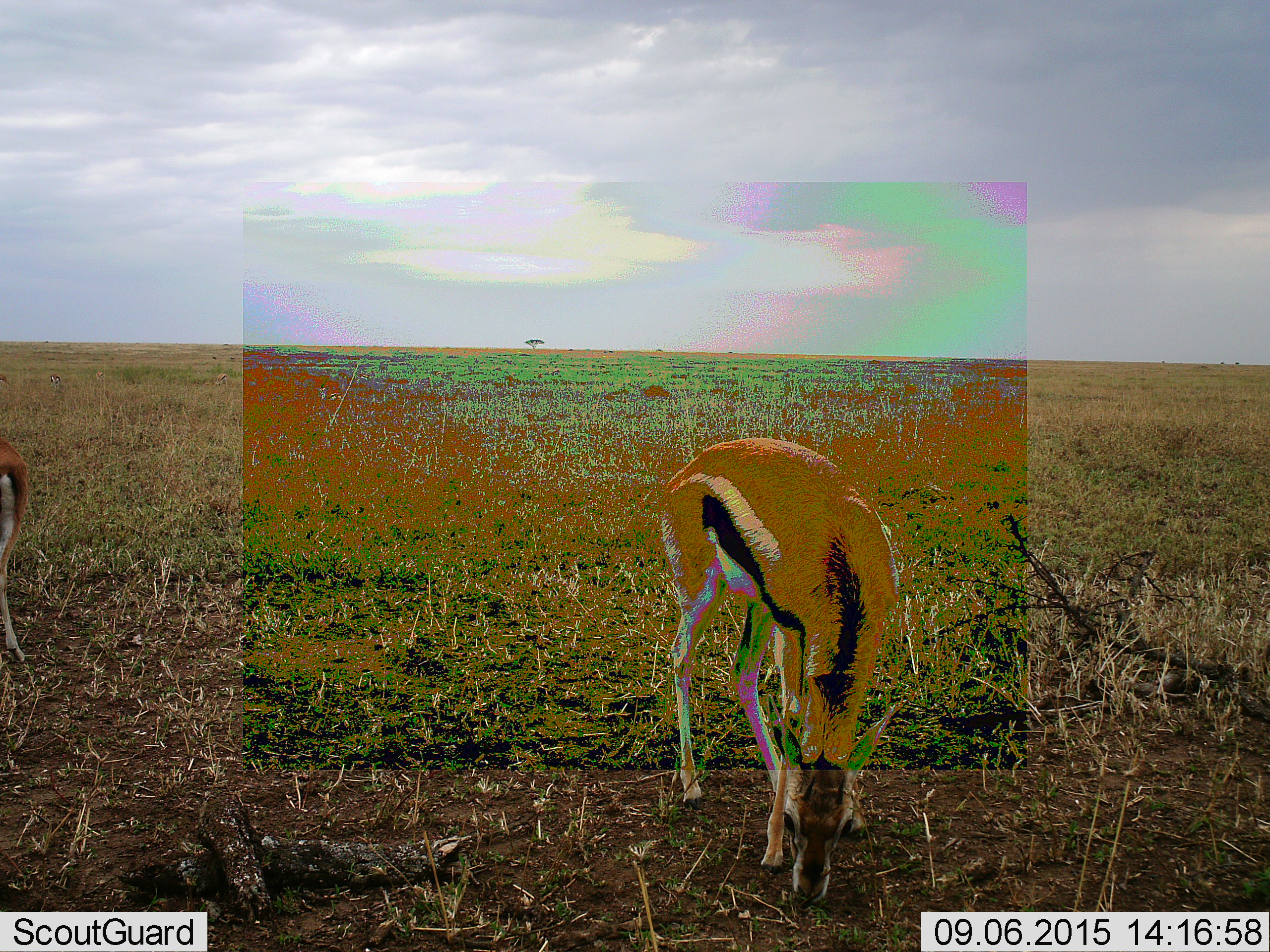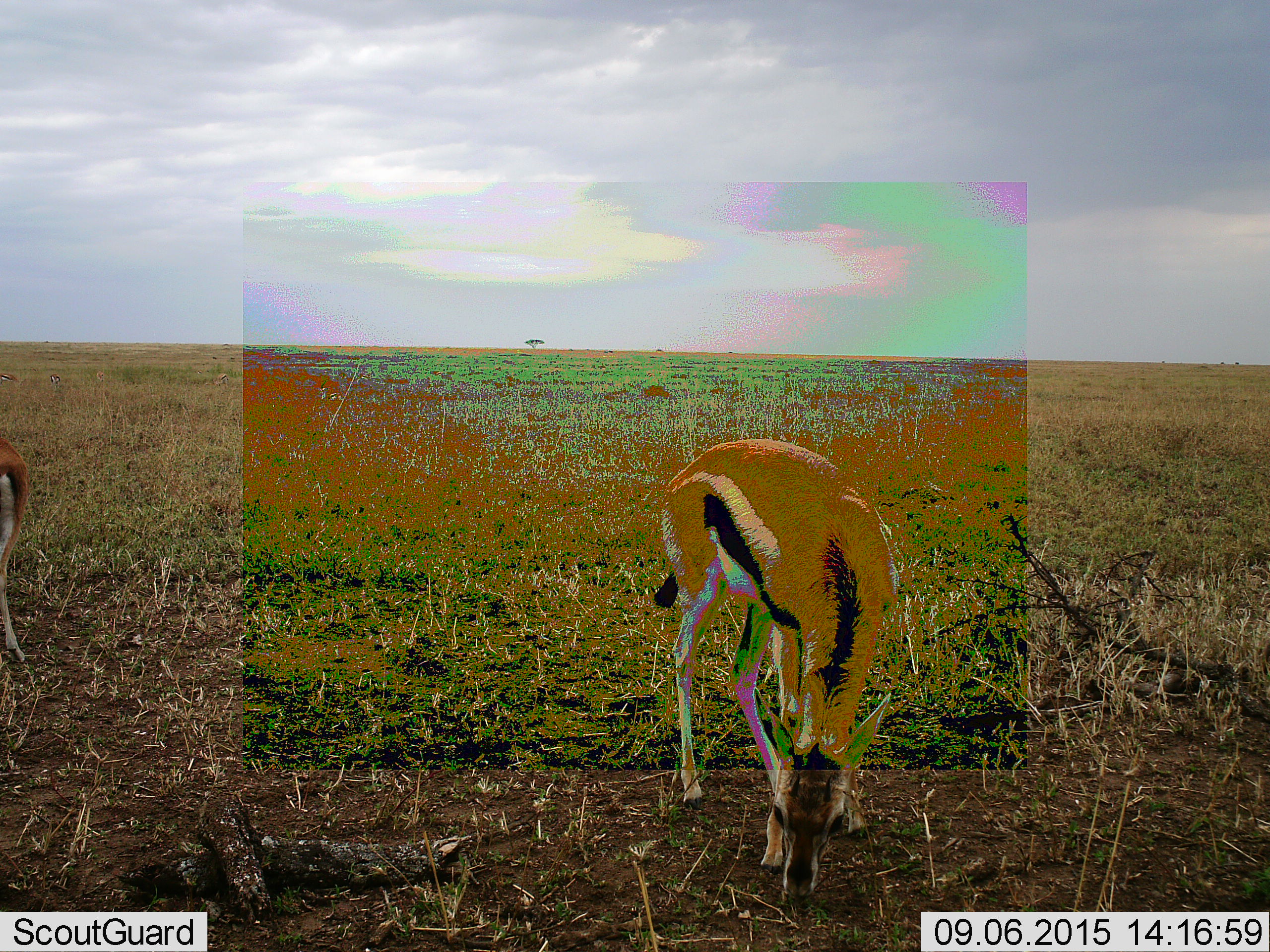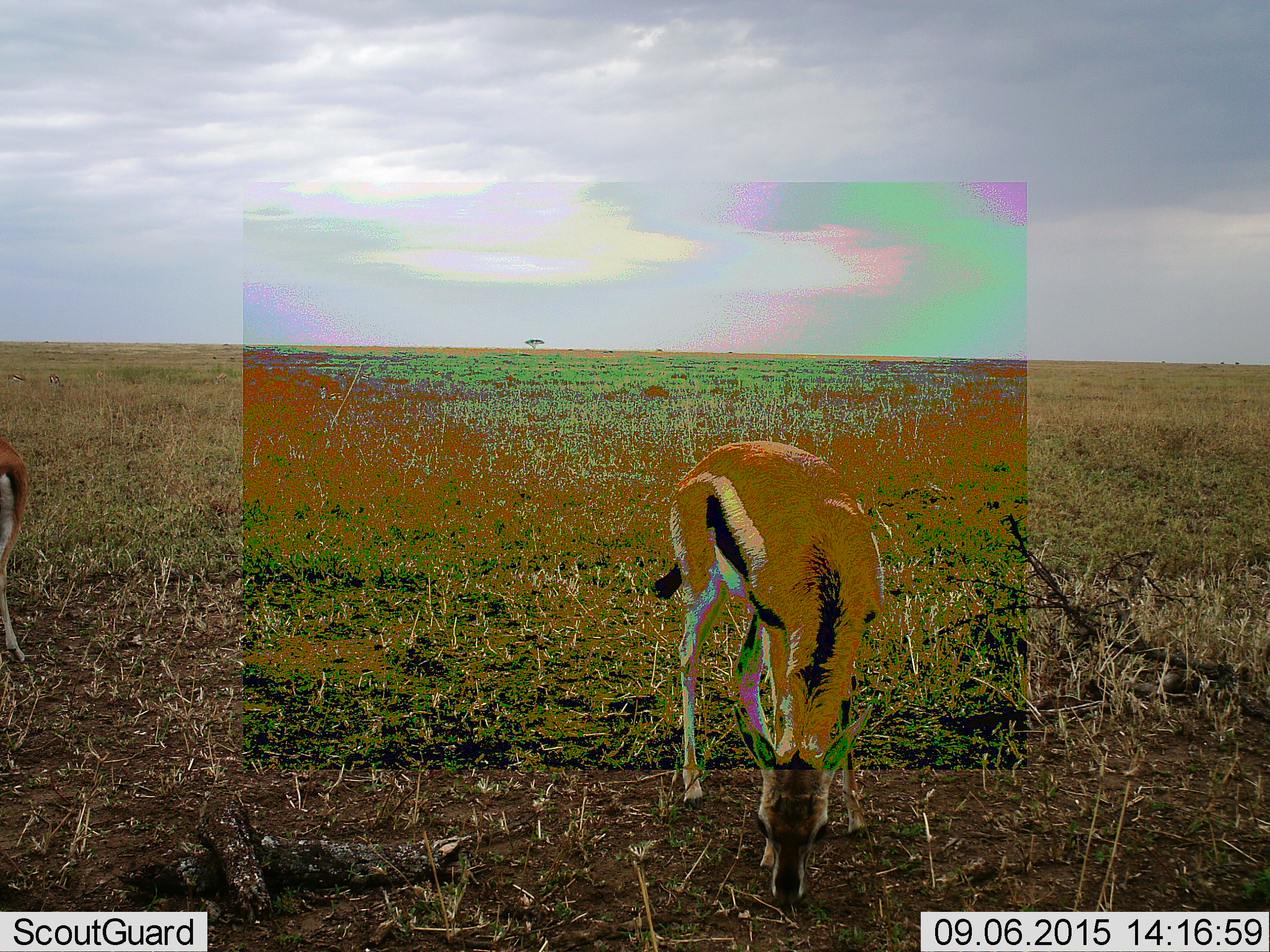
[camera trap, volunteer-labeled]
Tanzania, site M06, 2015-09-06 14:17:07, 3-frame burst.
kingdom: Animalia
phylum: Chordata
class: Mammalia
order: Artiodactyla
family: Bovidae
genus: Eudorcas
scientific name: Eudorcas thomsonii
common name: thomson's gazelle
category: gazellethomsons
Gazellethomsons (thomson's gazelle) (Eudorcas thomsonii), count 2. Behavior (volunteer vote fractions): standing 56%, resting 11%, moving 0%, interacting 0%. Young present (vote fraction): 11%. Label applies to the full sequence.